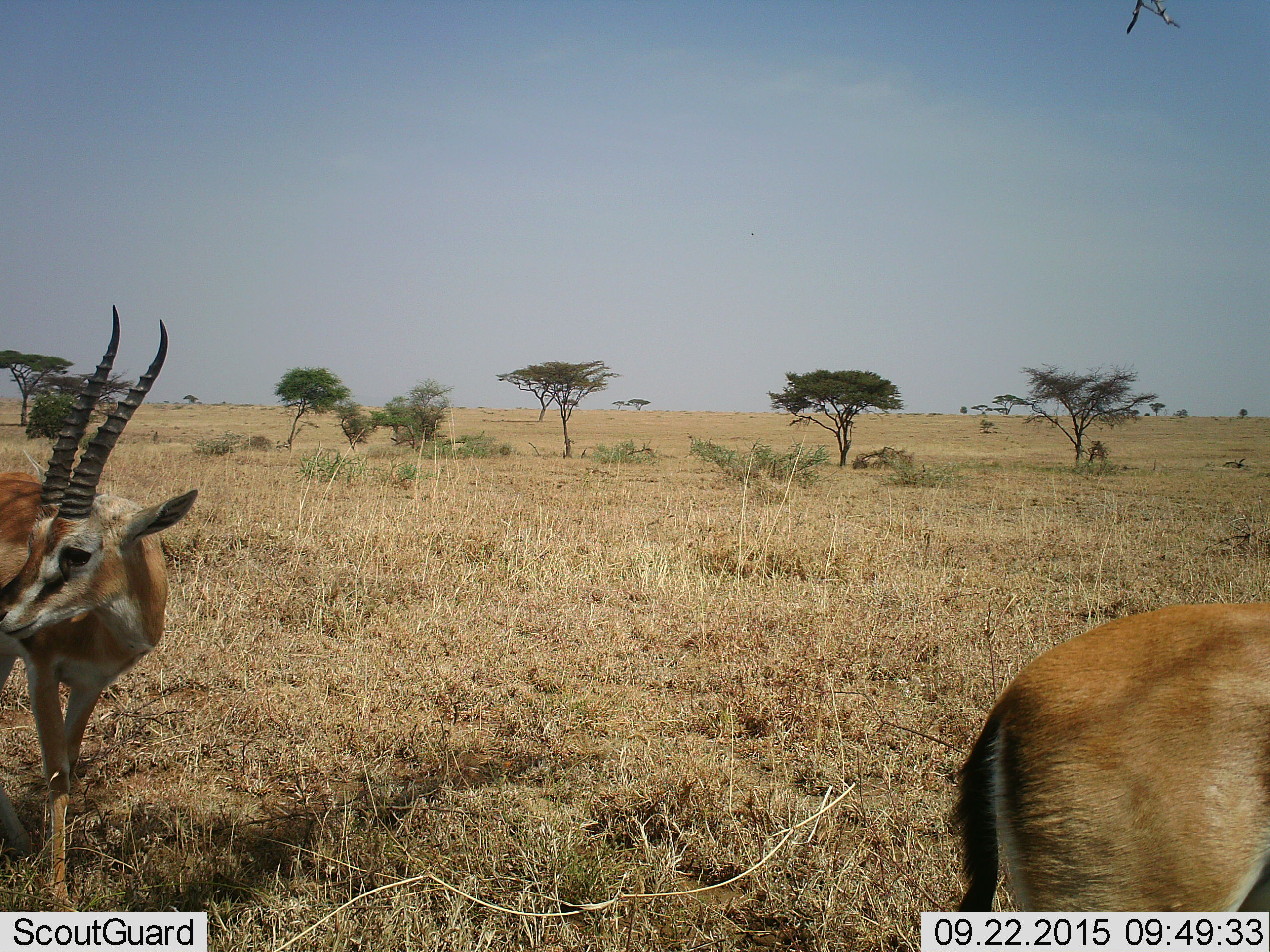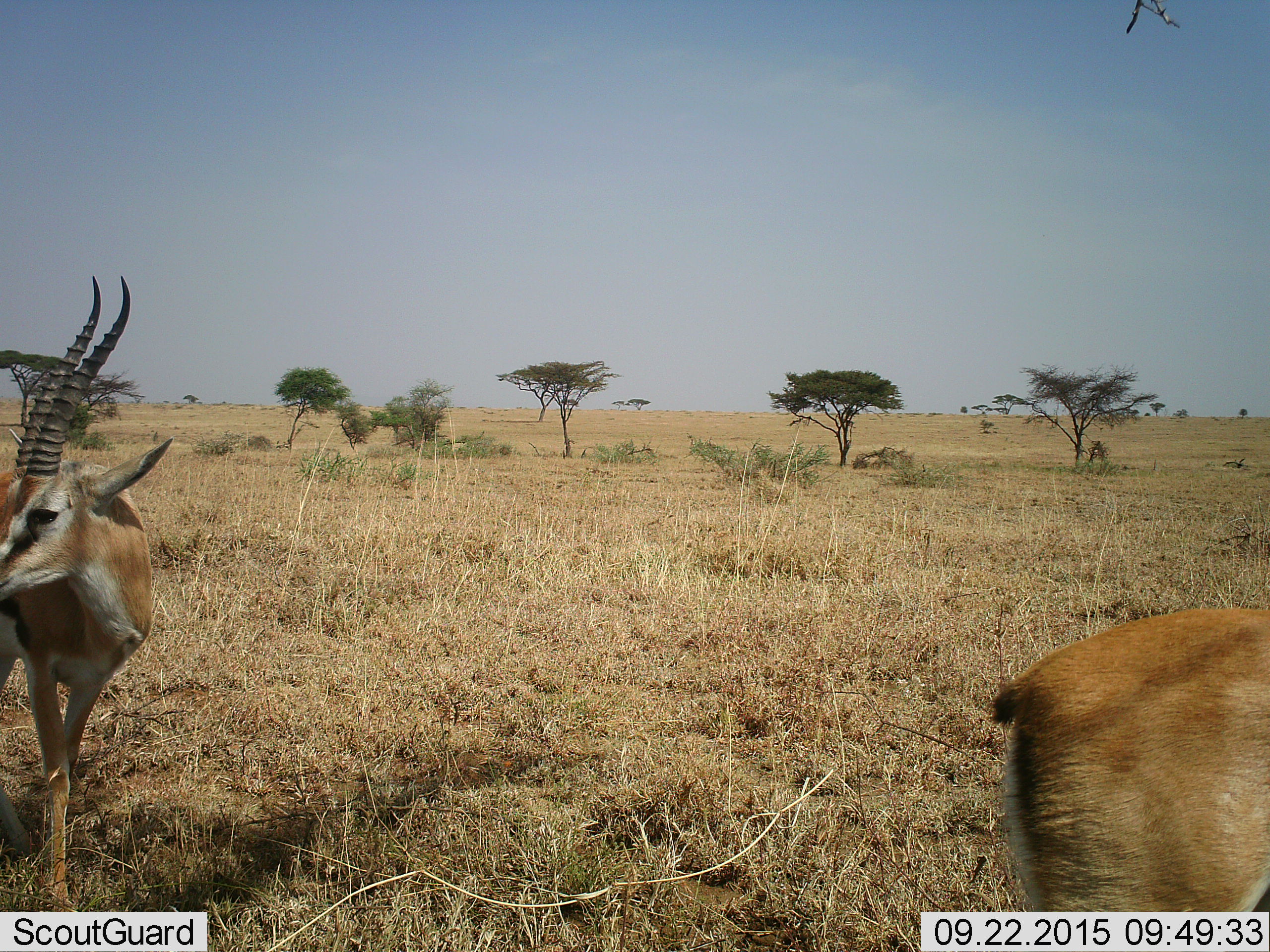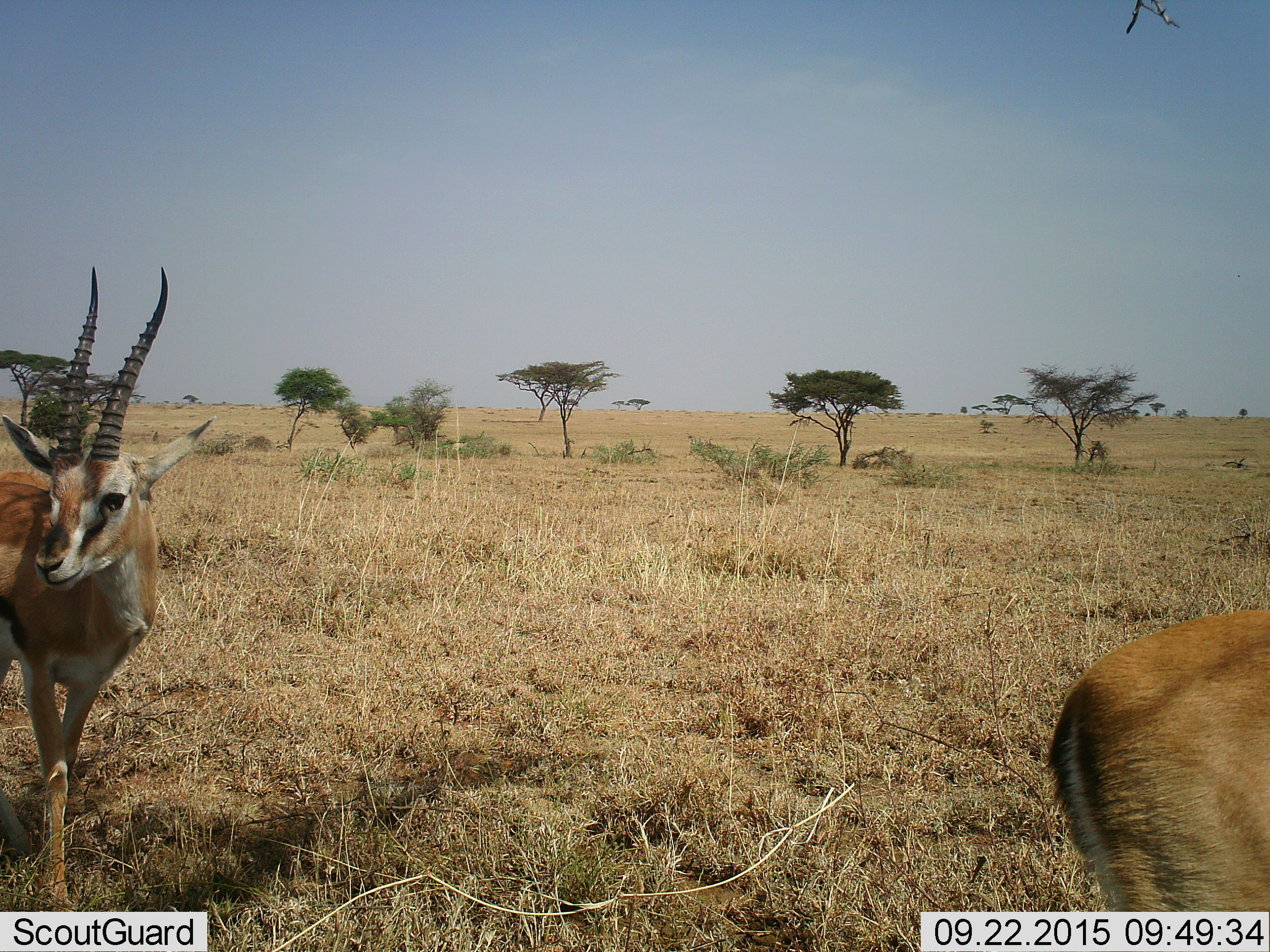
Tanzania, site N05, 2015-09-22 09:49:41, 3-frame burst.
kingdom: Animalia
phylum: Chordata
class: Mammalia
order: Artiodactyla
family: Bovidae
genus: Eudorcas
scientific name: Eudorcas thomsonii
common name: thomson's gazelle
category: gazellethomsons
Gazellethomsons (thomson's gazelle) (Eudorcas thomsonii), count 2. Behavior (volunteer vote fractions): standing 100%, resting 20%, moving 0%, interacting 0%. Young present (vote fraction): 0%. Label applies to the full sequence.